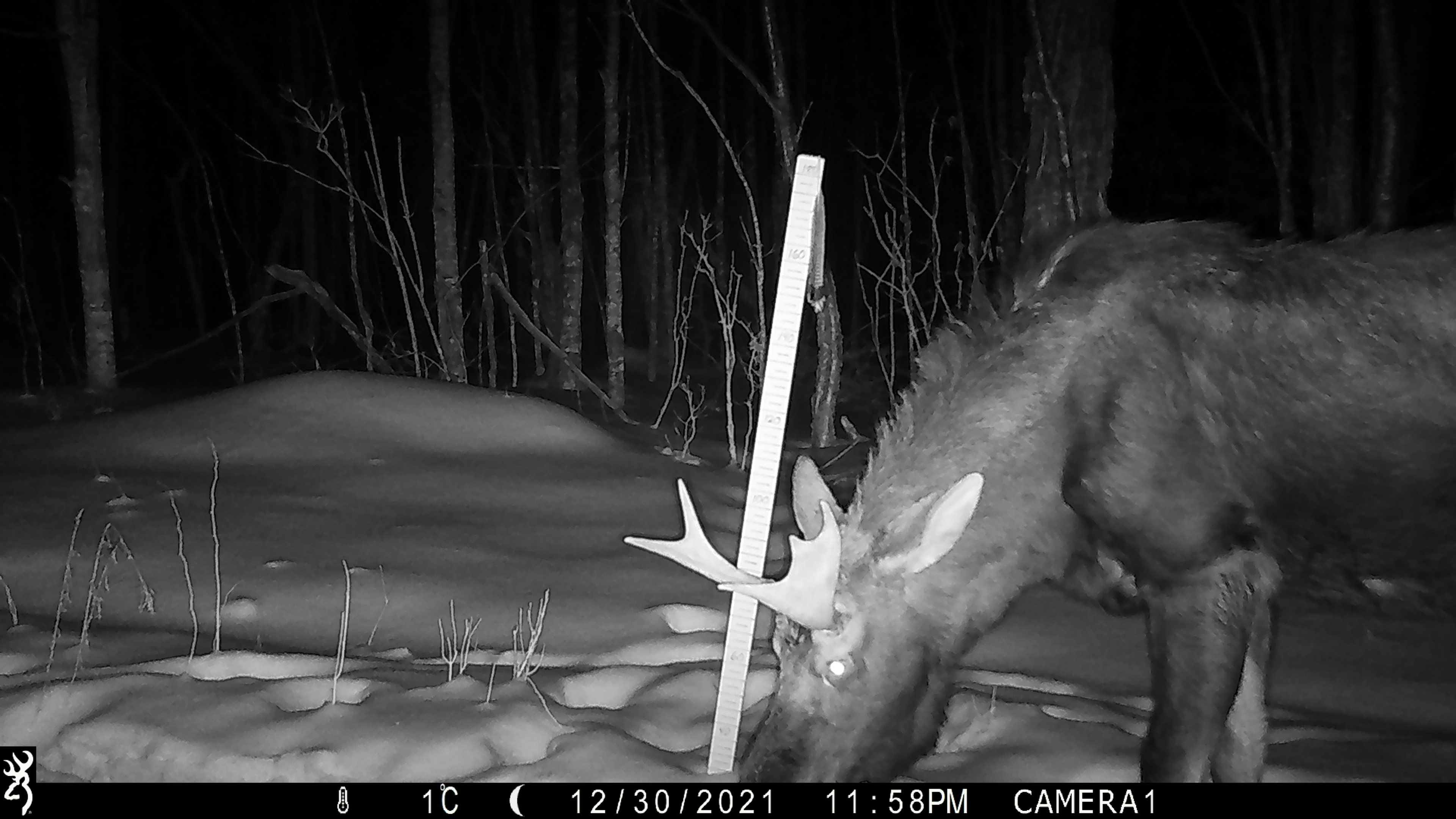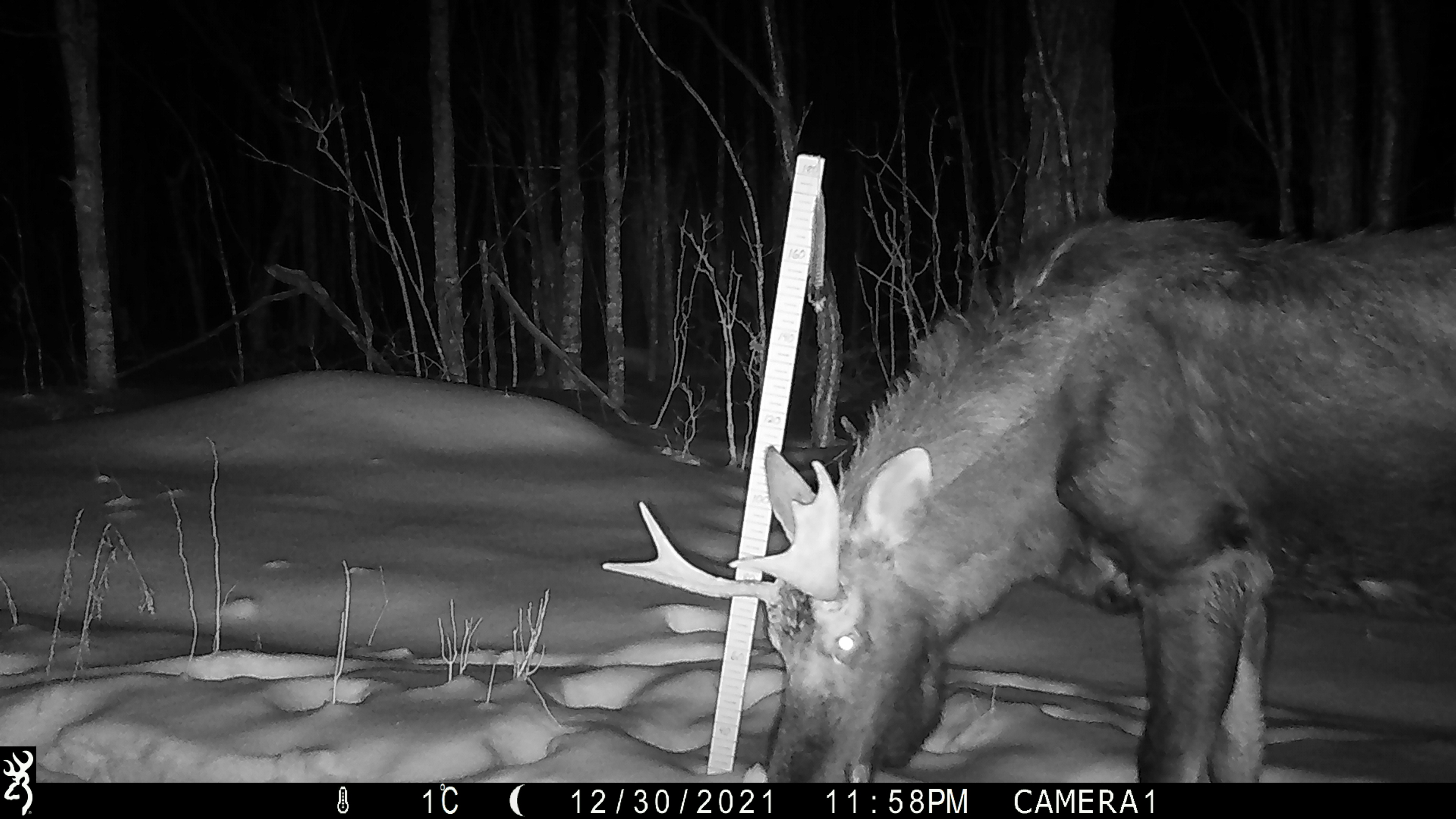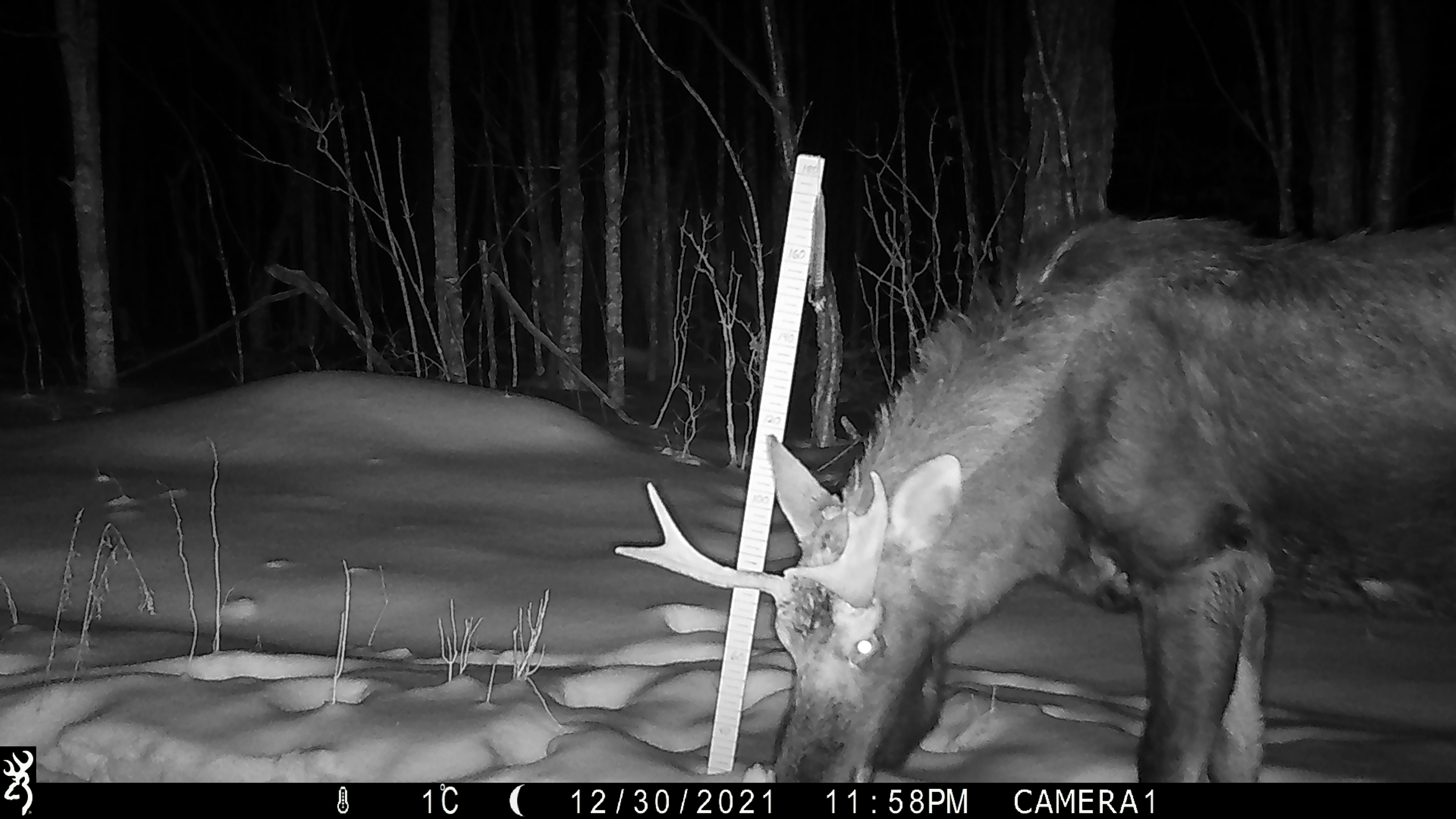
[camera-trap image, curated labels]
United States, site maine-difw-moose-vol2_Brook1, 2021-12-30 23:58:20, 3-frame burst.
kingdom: Animalia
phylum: Chordata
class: Mammalia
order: Artiodactyla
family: Cervidae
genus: Alces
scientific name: Alces alces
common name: moose